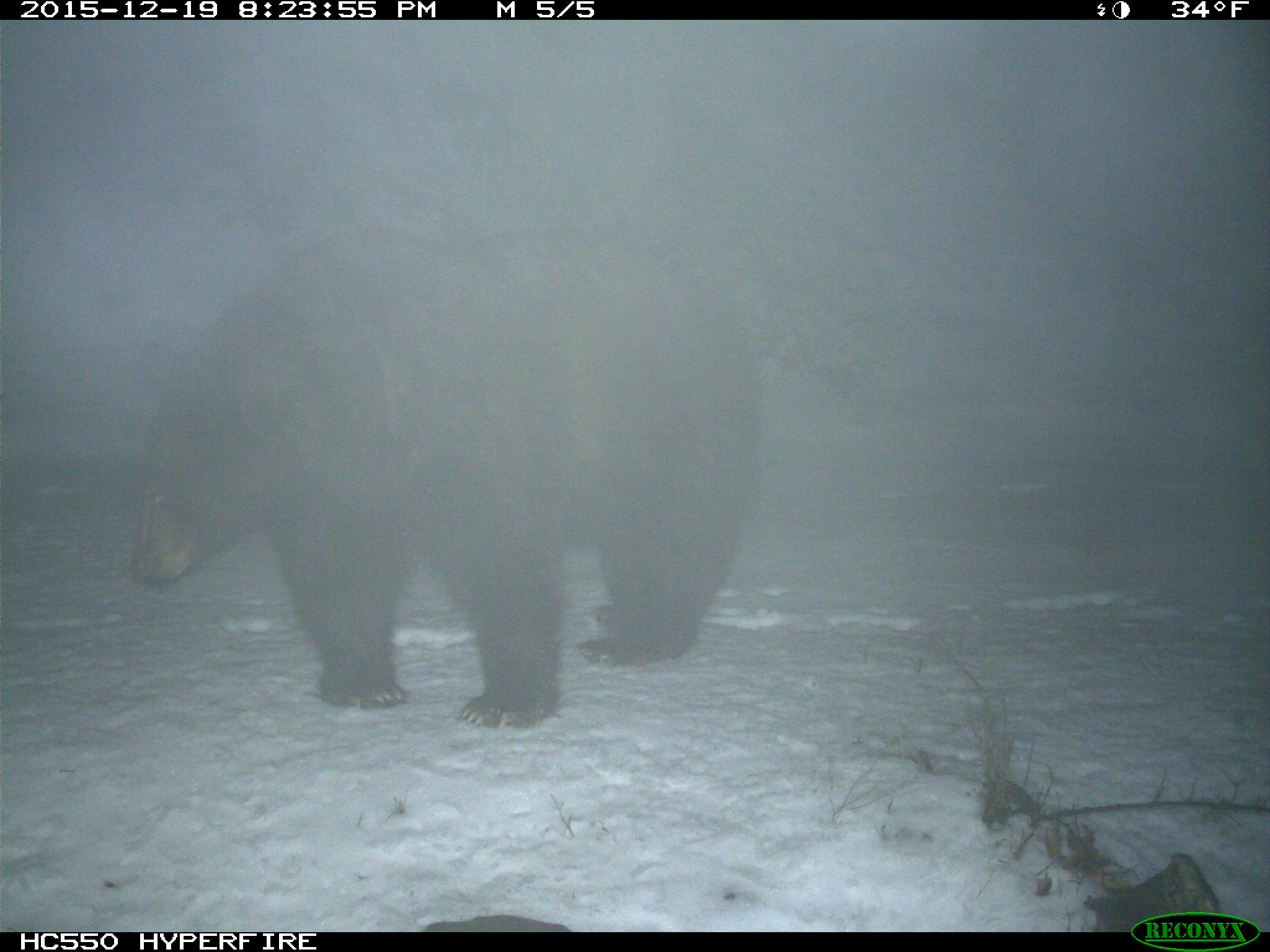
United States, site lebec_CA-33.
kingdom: Animalia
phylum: Chordata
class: Mammalia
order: Carnivora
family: Ursidae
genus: Ursus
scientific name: Ursus americanus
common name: american black bear